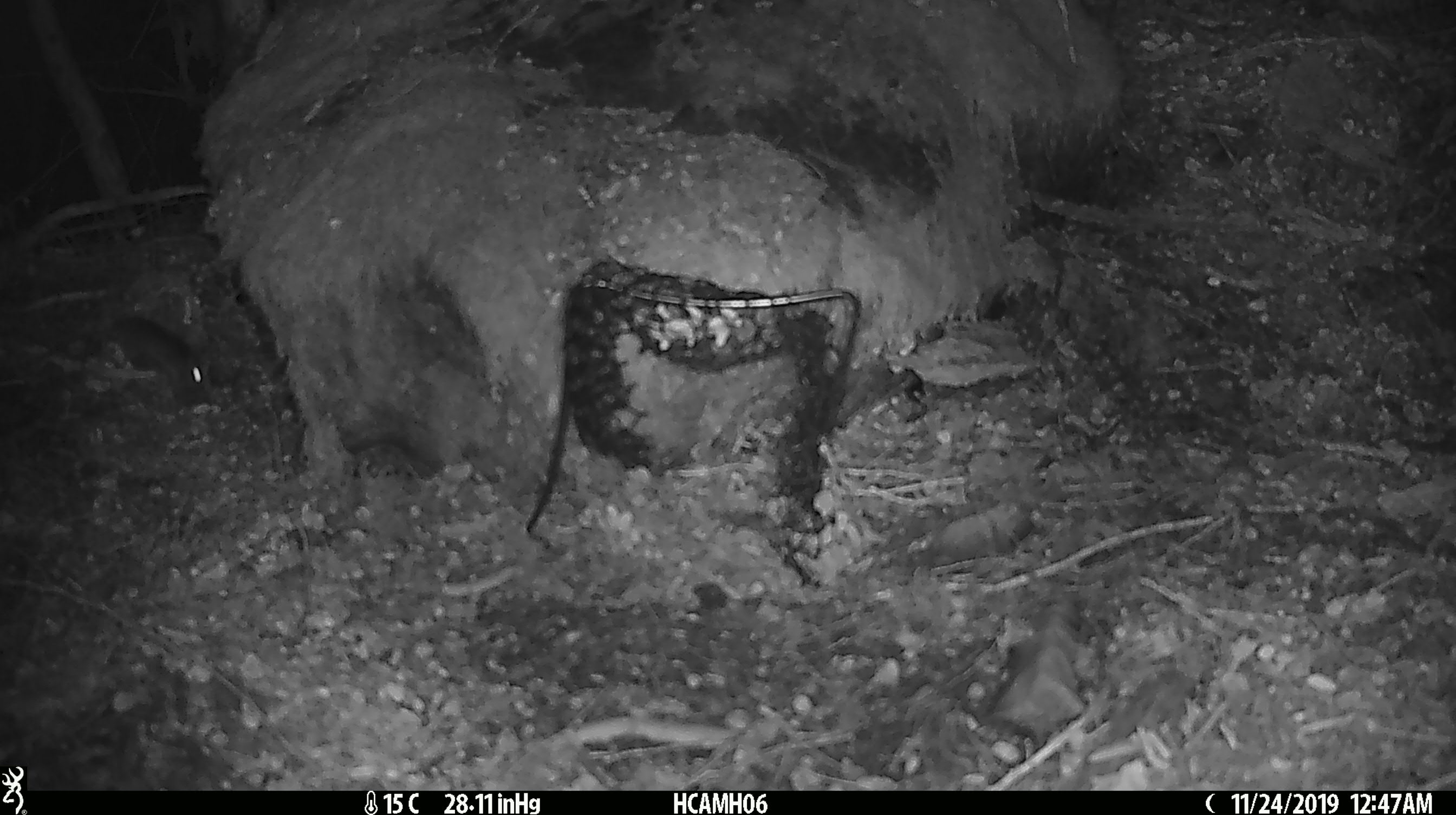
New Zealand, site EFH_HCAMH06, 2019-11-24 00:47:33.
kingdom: Animalia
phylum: Chordata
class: Mammalia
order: Rodentia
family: Muridae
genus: Mus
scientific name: Mus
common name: mouse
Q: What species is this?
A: Mouse (Mus).